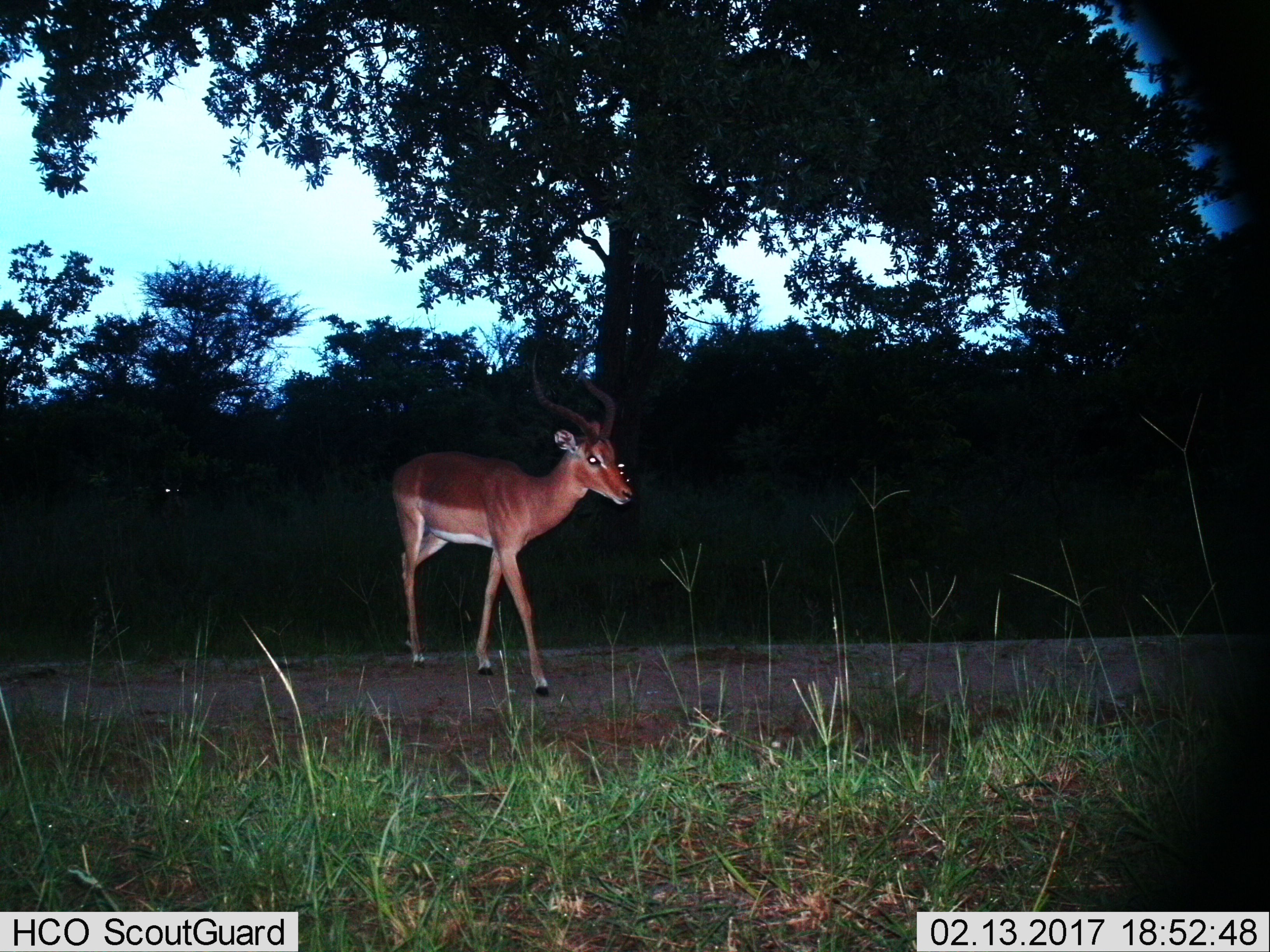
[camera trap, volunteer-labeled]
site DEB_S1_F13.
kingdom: Animalia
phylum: Chordata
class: Mammalia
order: Artiodactyla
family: Bovidae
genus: Aepyceros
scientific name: Aepyceros melampus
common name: impala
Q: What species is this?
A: Impala (Aepyceros melampus).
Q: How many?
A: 1.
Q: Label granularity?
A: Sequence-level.